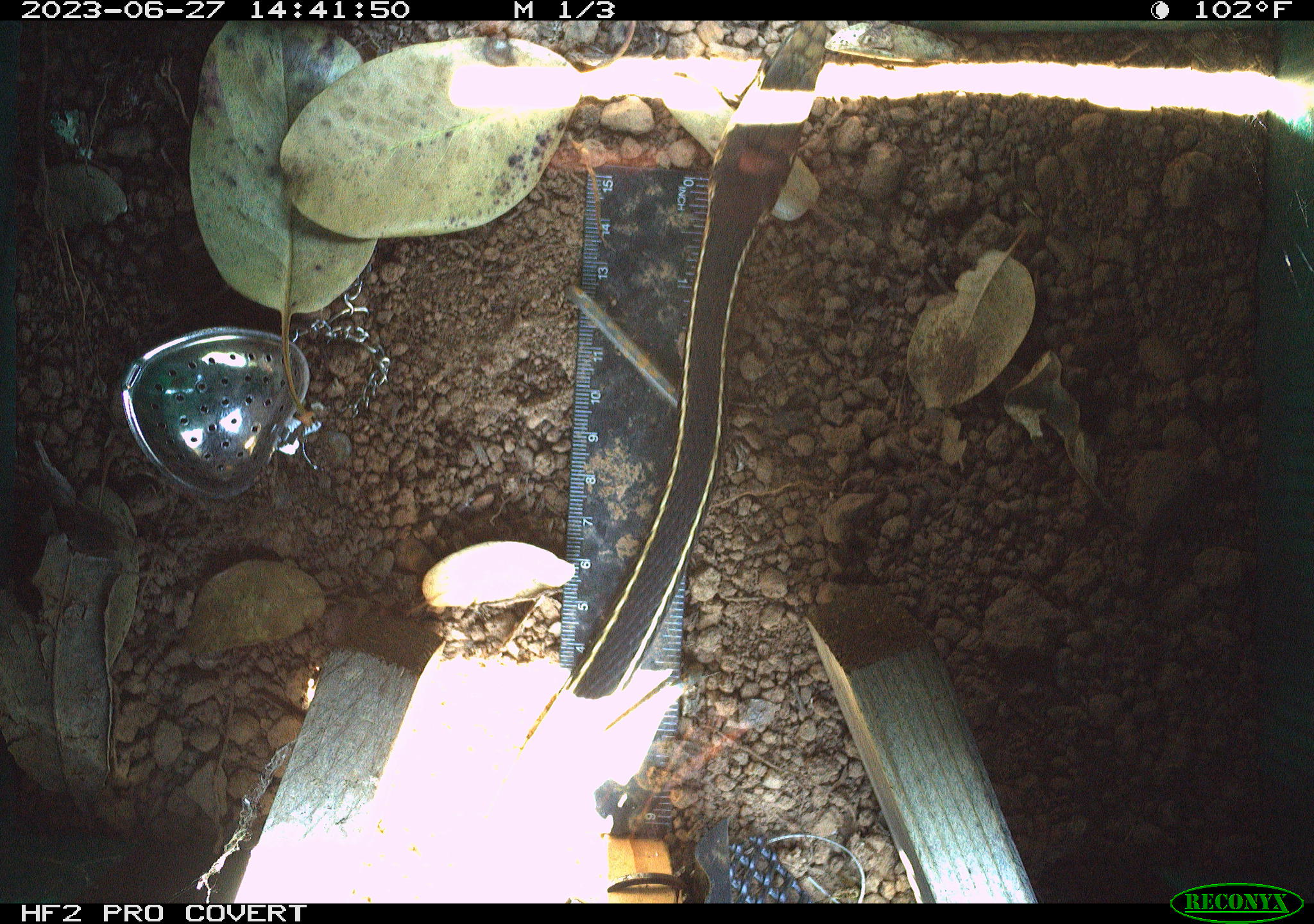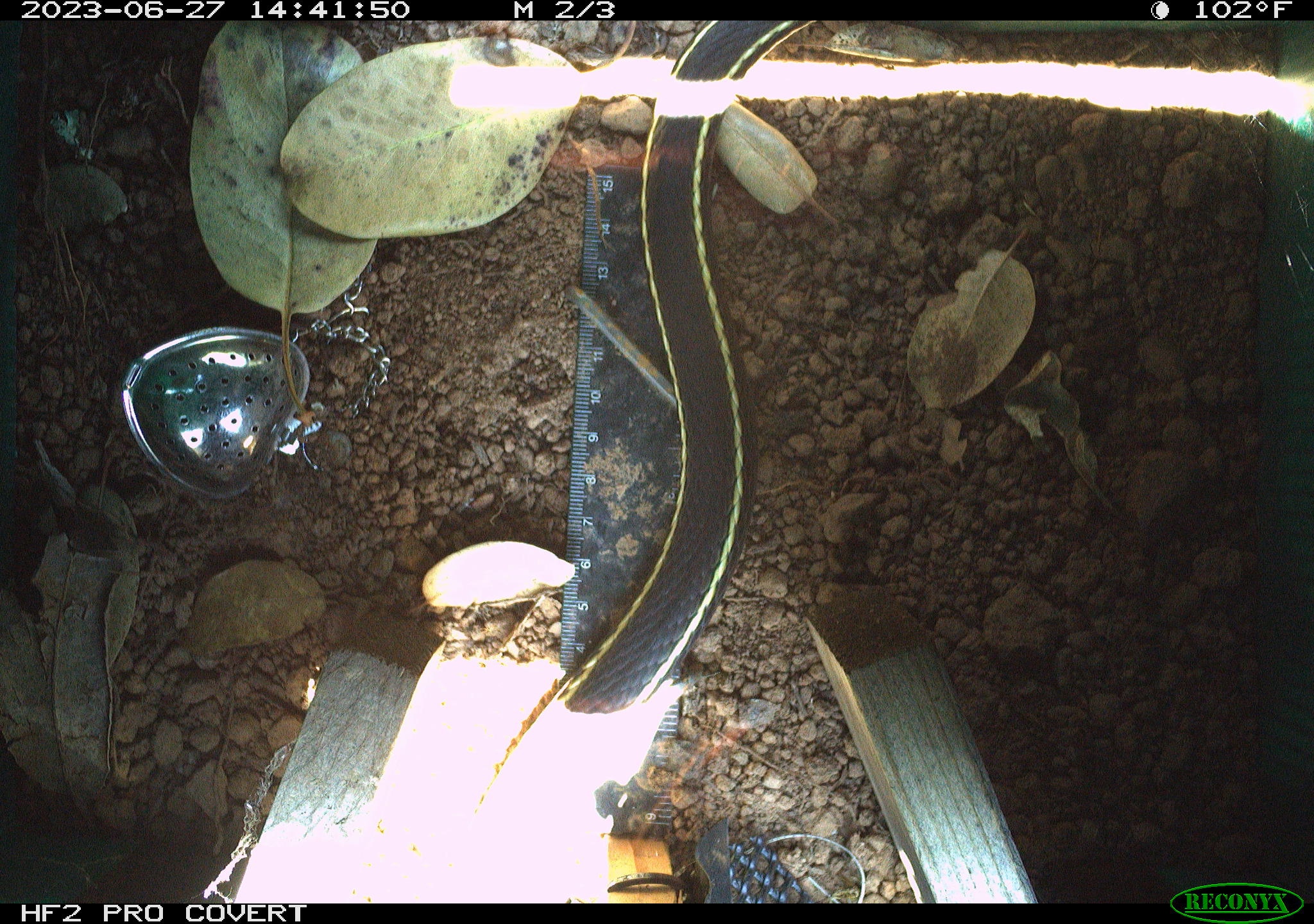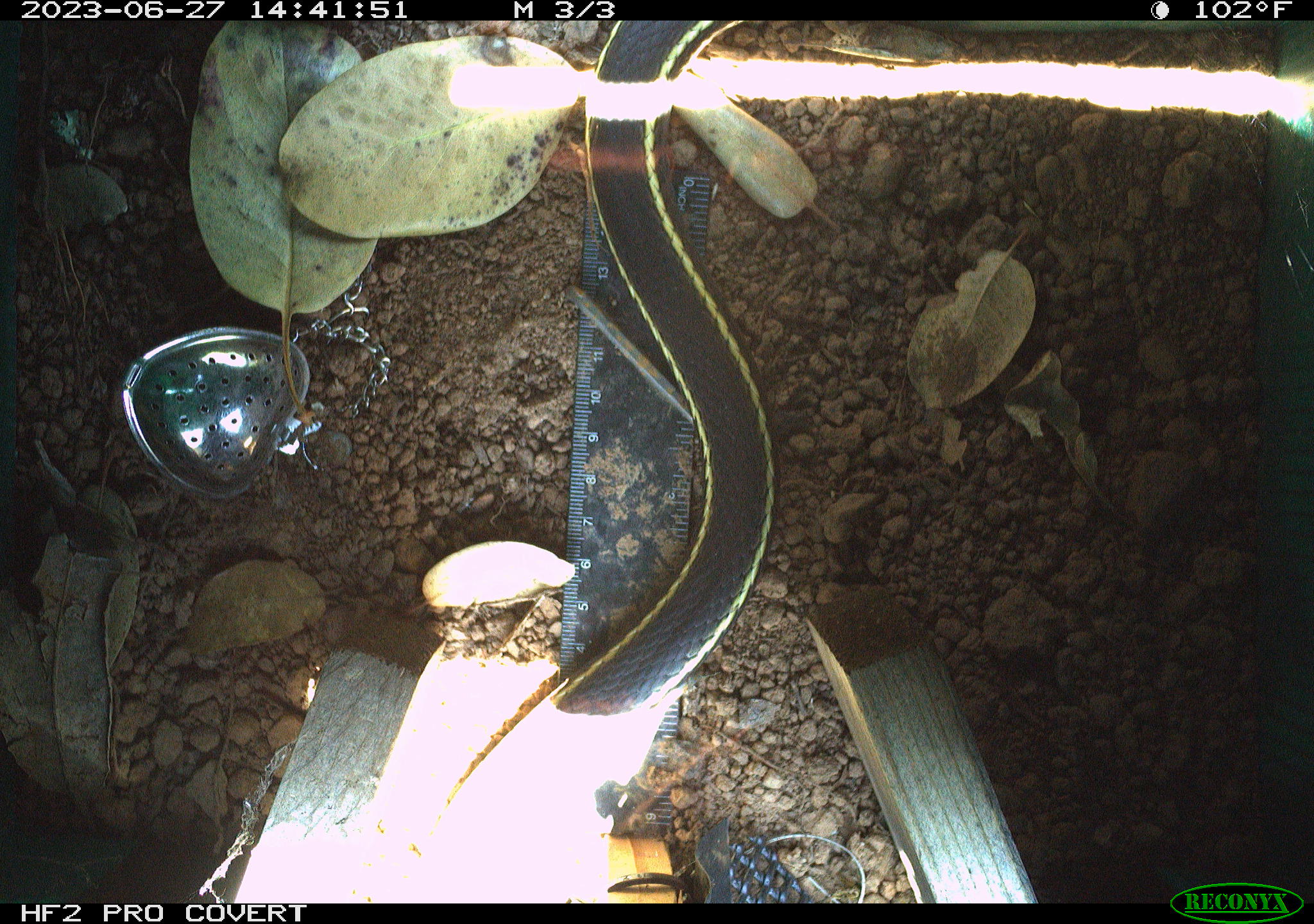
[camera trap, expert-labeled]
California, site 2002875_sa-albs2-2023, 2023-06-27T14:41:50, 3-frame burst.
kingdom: Animalia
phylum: Chordata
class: Reptilia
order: Squamata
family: Colubridae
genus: Masticophis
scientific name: Masticophis lateralis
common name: striped racer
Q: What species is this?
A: Striped racer (Masticophis lateralis).